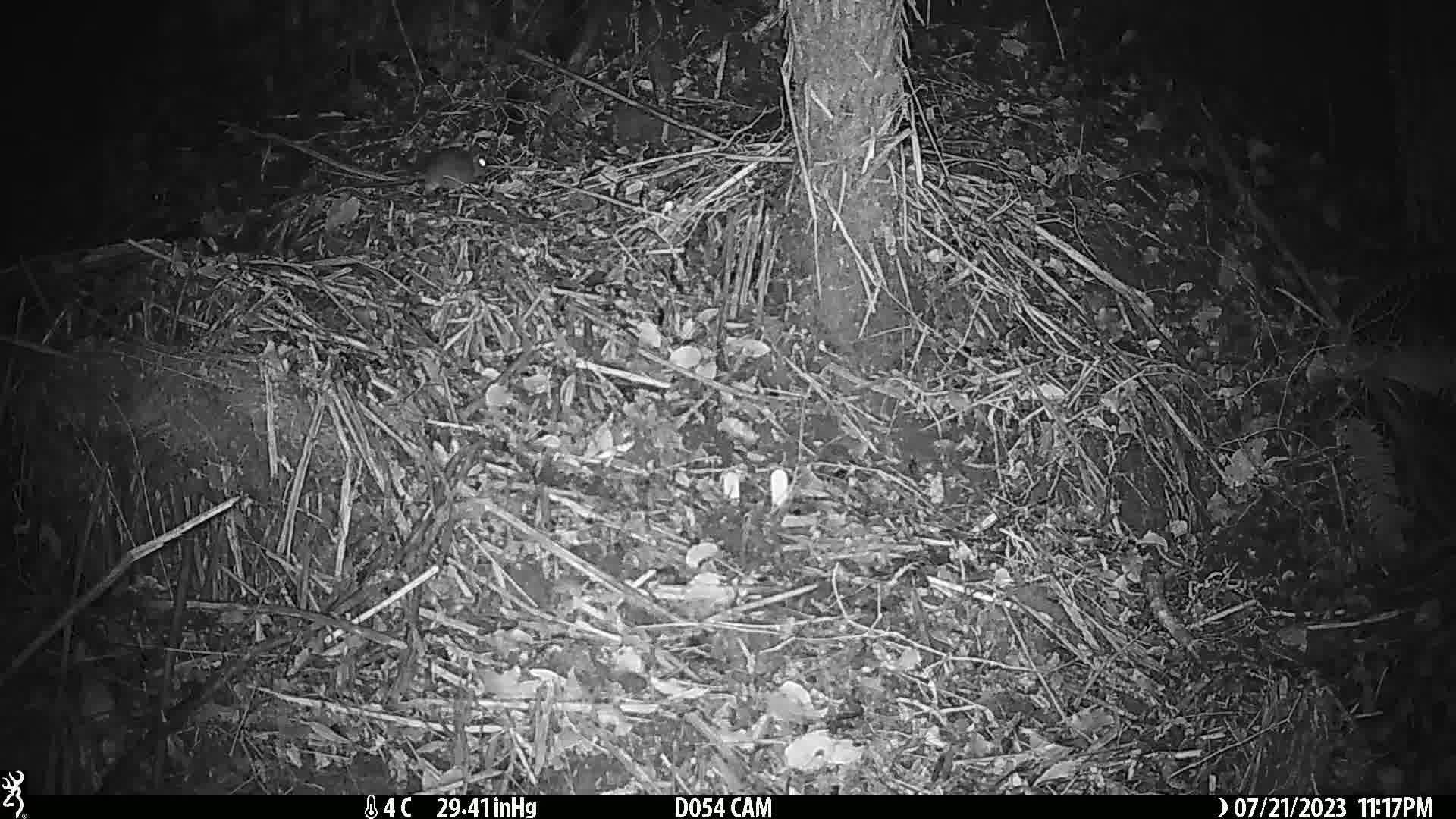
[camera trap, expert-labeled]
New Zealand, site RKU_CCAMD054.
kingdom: Animalia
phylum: Chordata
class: Mammalia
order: Rodentia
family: Muridae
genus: Rattus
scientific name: Rattus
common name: rat